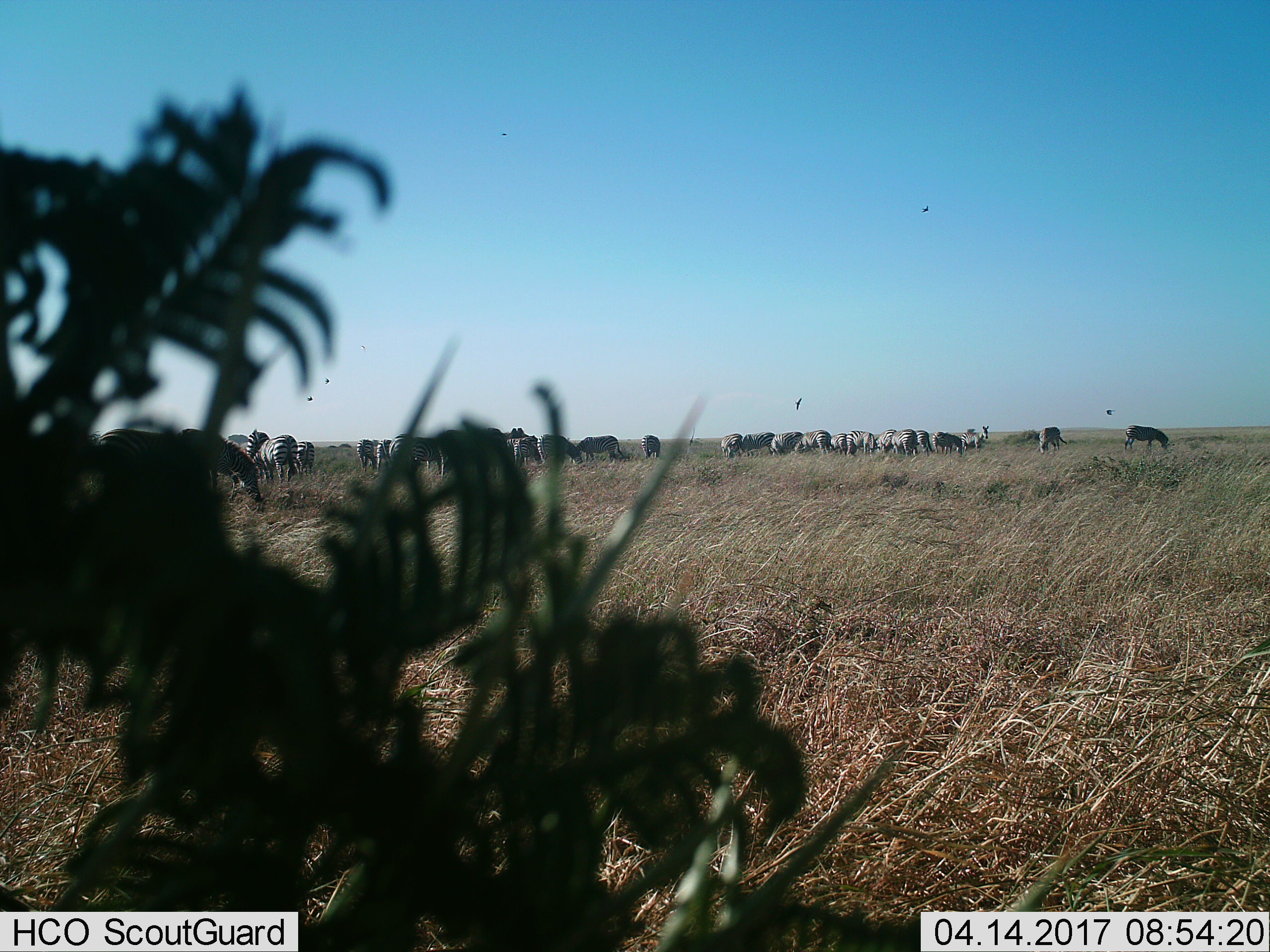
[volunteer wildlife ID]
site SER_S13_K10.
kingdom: Animalia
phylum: Chordata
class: Mammalia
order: Perissodactyla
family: Equidae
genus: Equus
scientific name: Equus quagga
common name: plains zebra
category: zebraplains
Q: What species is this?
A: Zebraplains (plains zebra) (Equus quagga).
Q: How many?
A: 11-50.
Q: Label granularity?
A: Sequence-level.